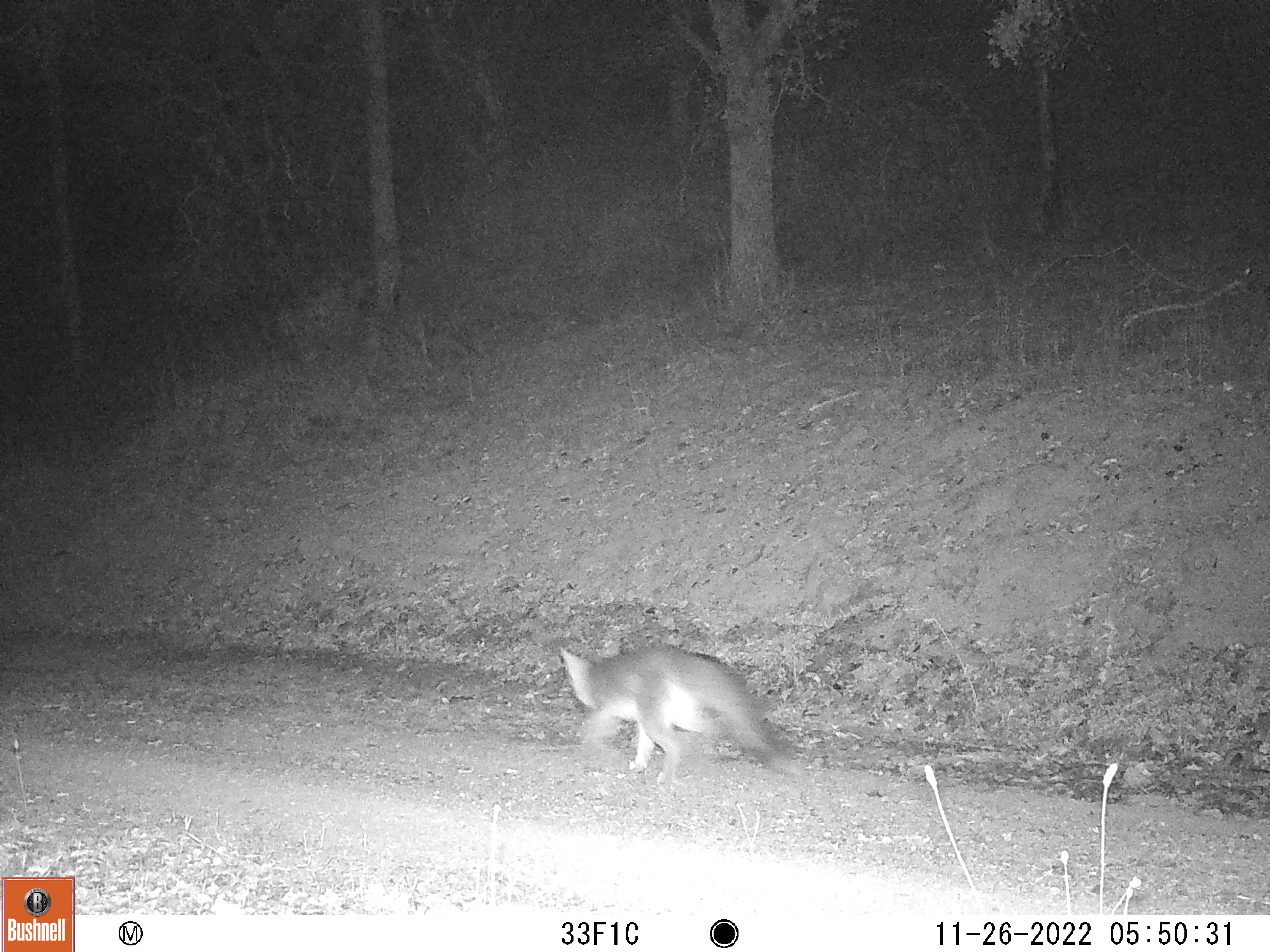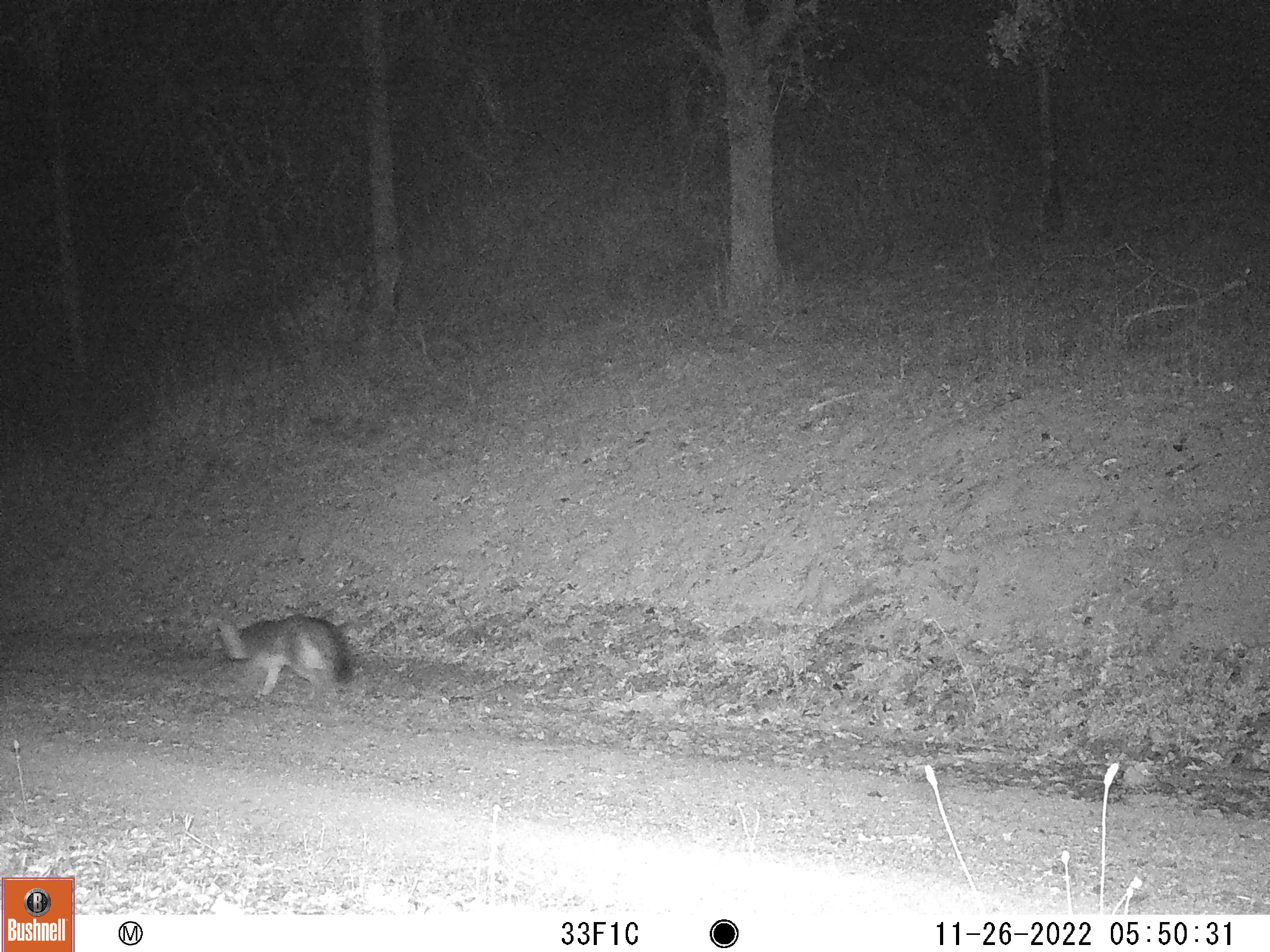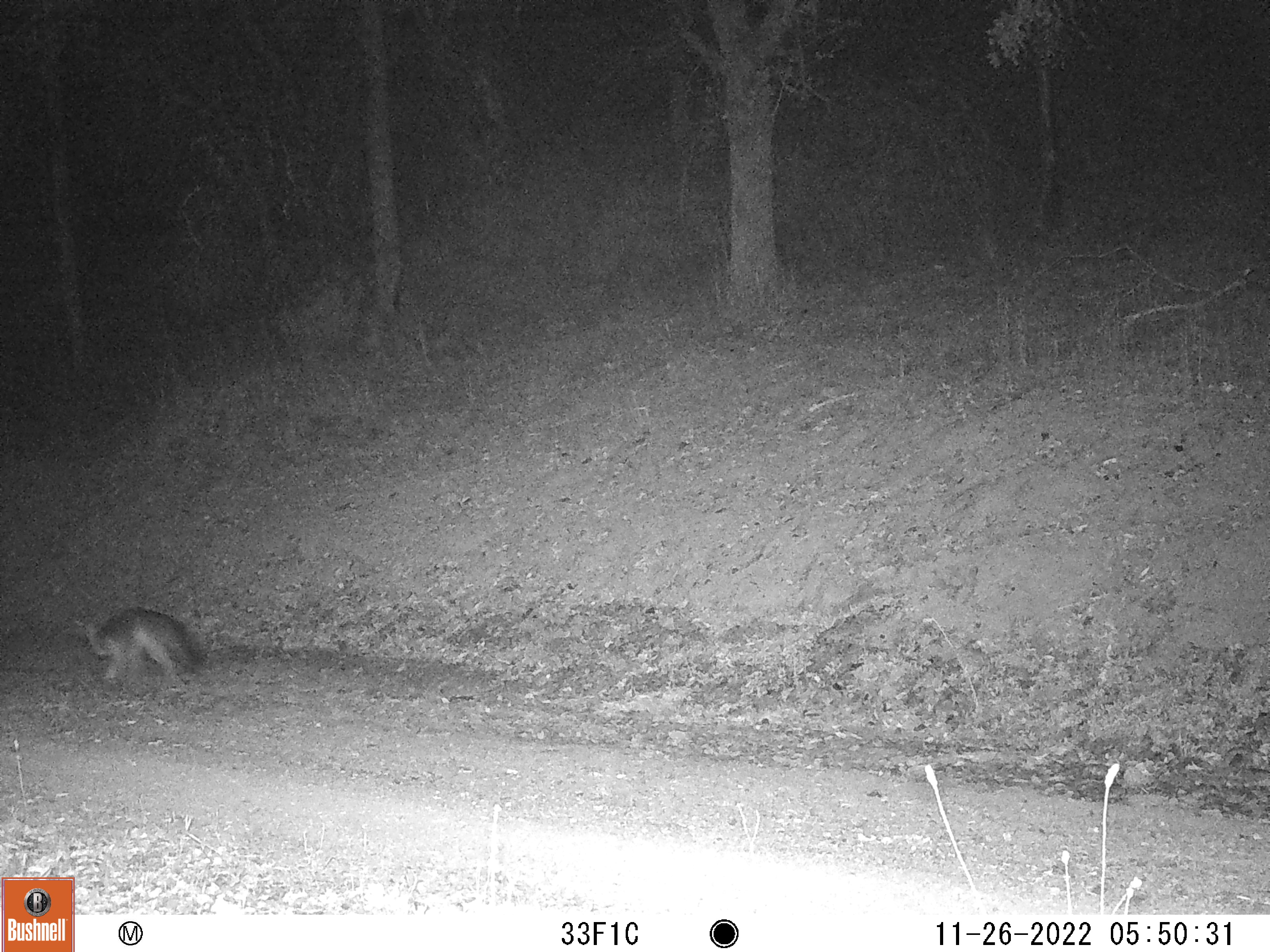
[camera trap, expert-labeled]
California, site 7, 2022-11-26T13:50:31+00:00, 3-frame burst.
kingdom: Animalia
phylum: Chordata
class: Mammalia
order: Carnivora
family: Canidae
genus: Urocyon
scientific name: Urocyon cinereoargenteus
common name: gray fox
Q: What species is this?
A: Gray fox (Urocyon cinereoargenteus).